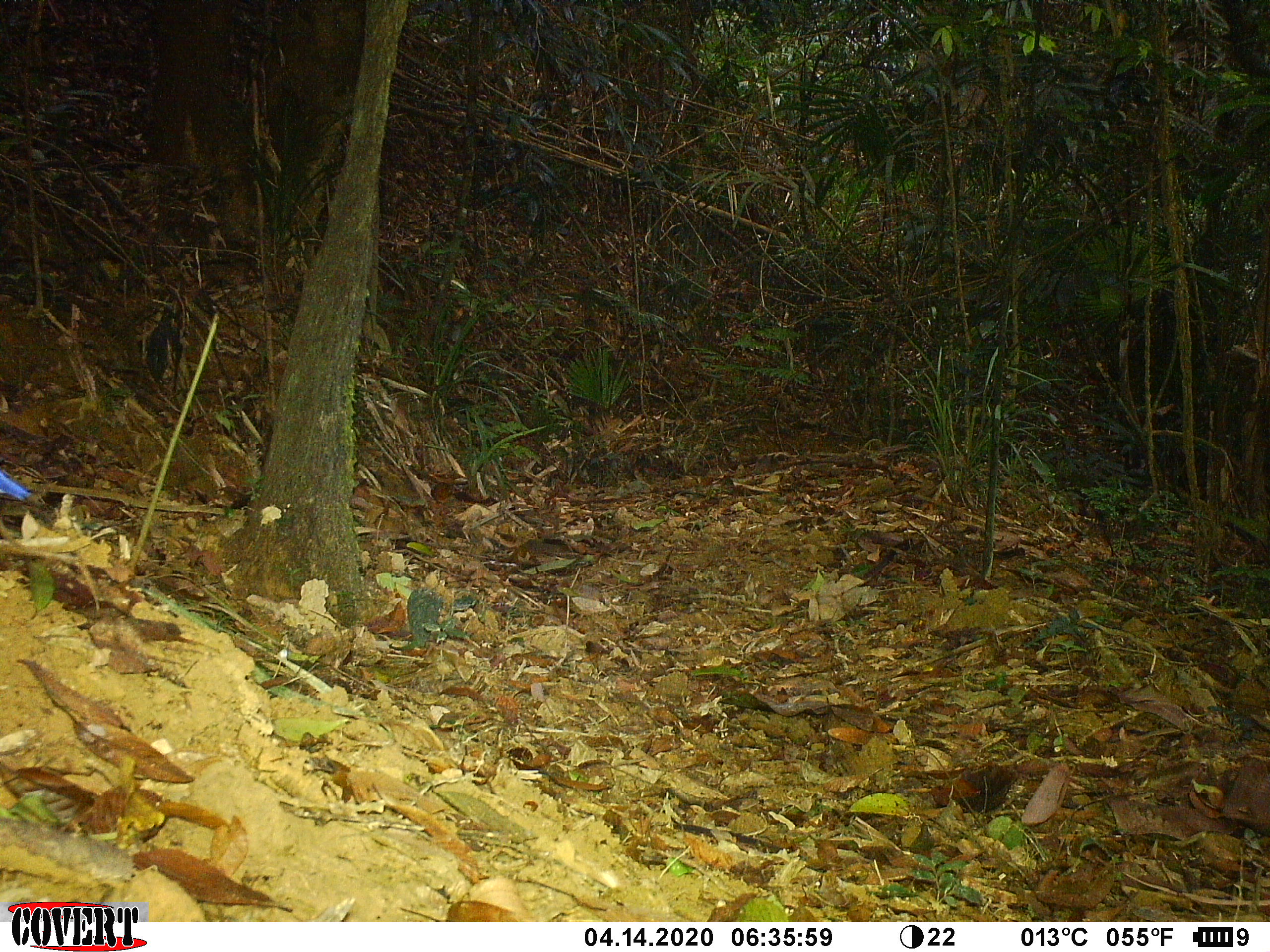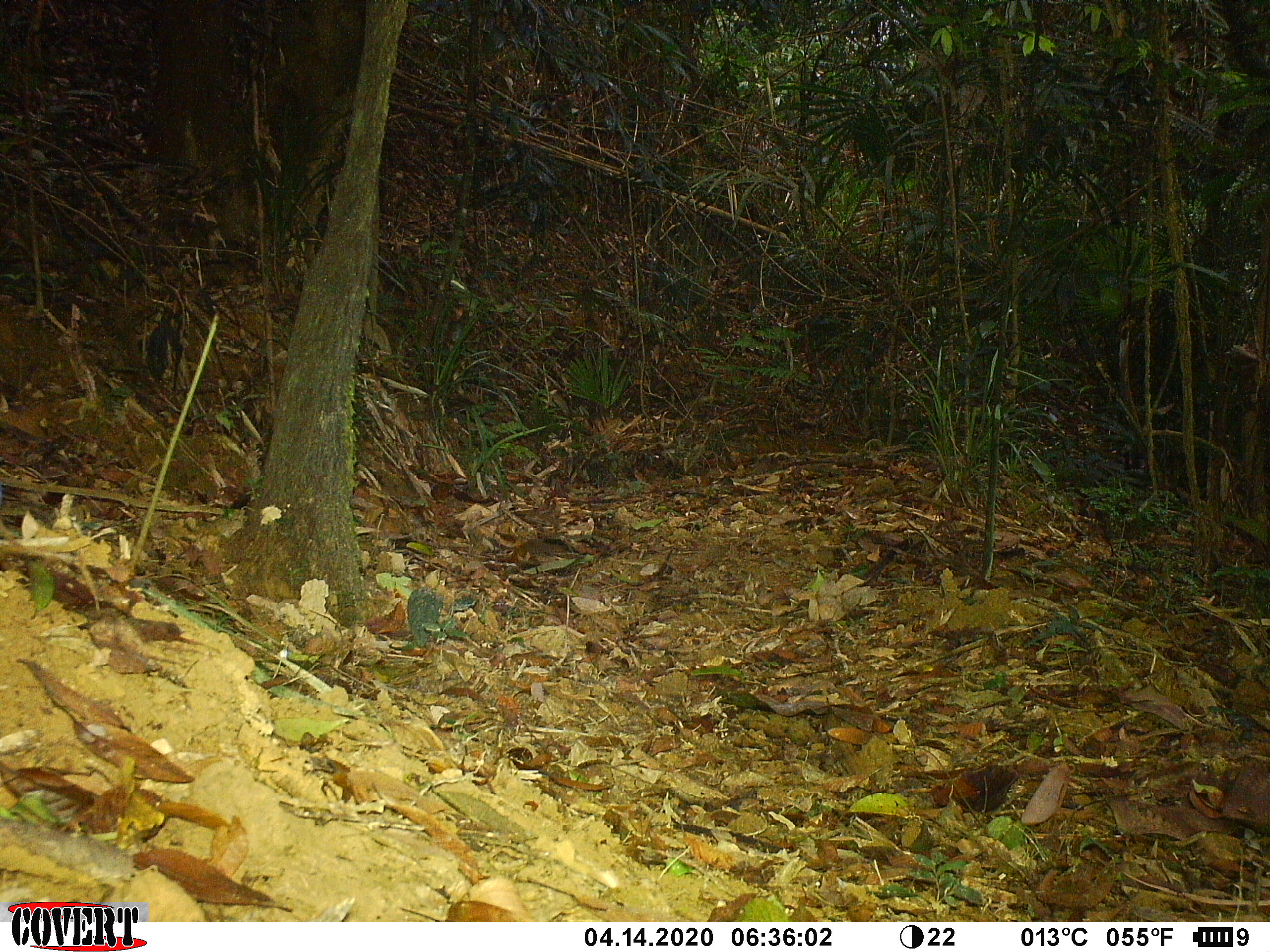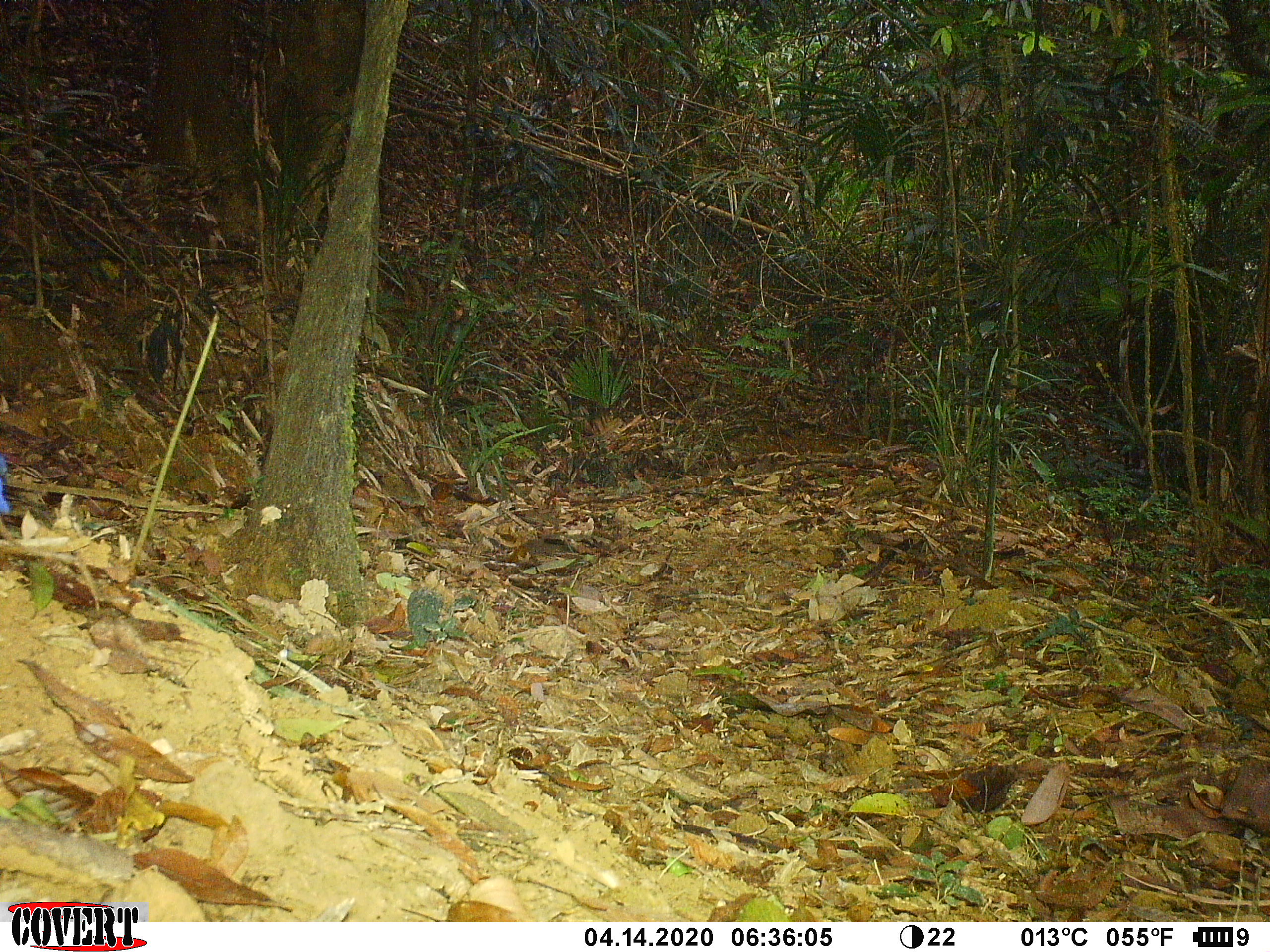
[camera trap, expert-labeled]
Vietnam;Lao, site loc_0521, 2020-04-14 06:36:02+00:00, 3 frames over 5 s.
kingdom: Animalia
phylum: Chordata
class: Aves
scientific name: Aves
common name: bird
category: unidentified bird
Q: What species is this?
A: Unidentified bird (bird) (Aves).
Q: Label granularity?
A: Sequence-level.